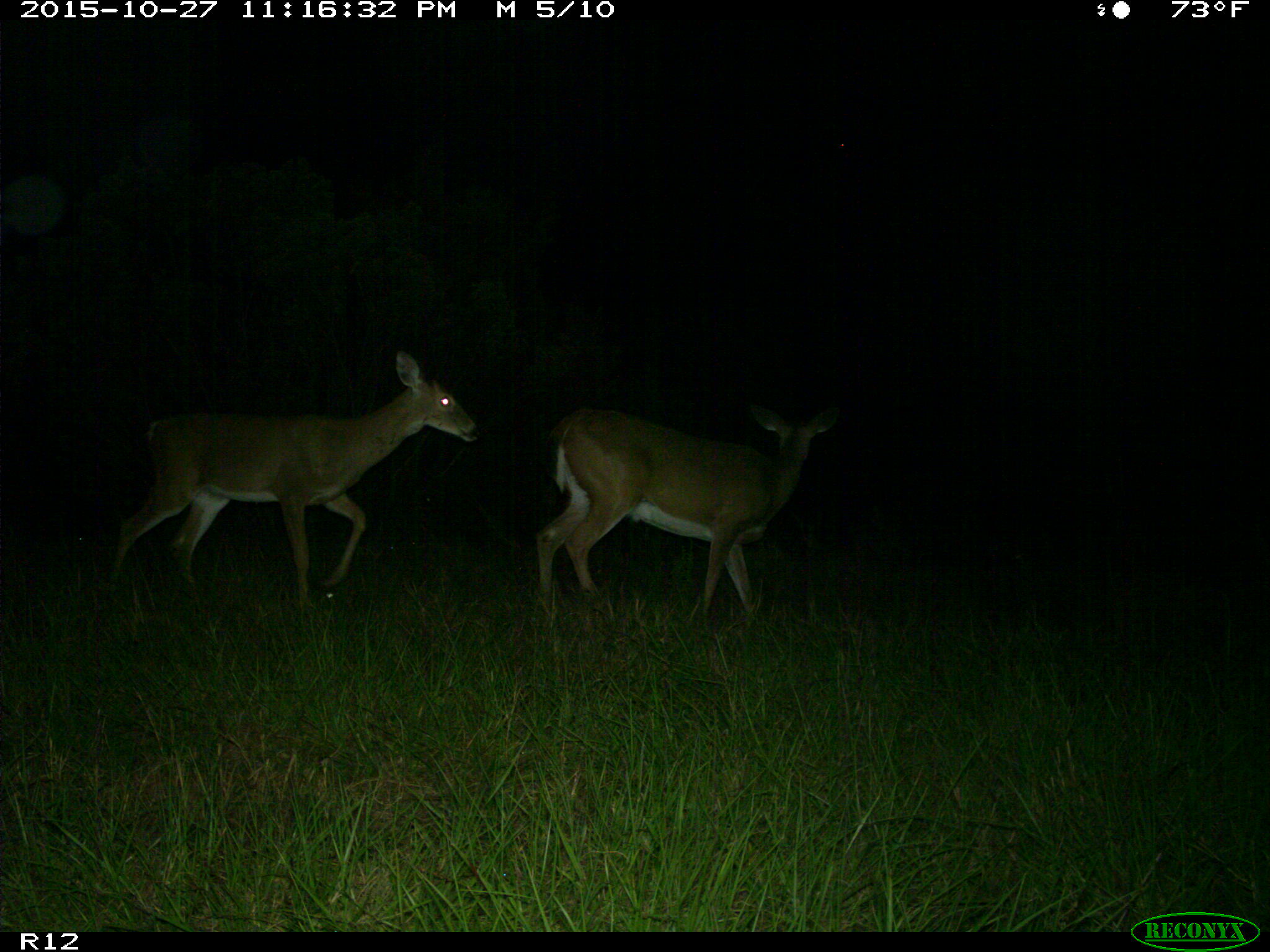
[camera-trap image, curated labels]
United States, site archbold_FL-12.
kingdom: Animalia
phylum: Chordata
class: Mammalia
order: Artiodactyla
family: Cervidae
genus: Odocoileus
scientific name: Odocoileus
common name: deer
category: unidentified deer